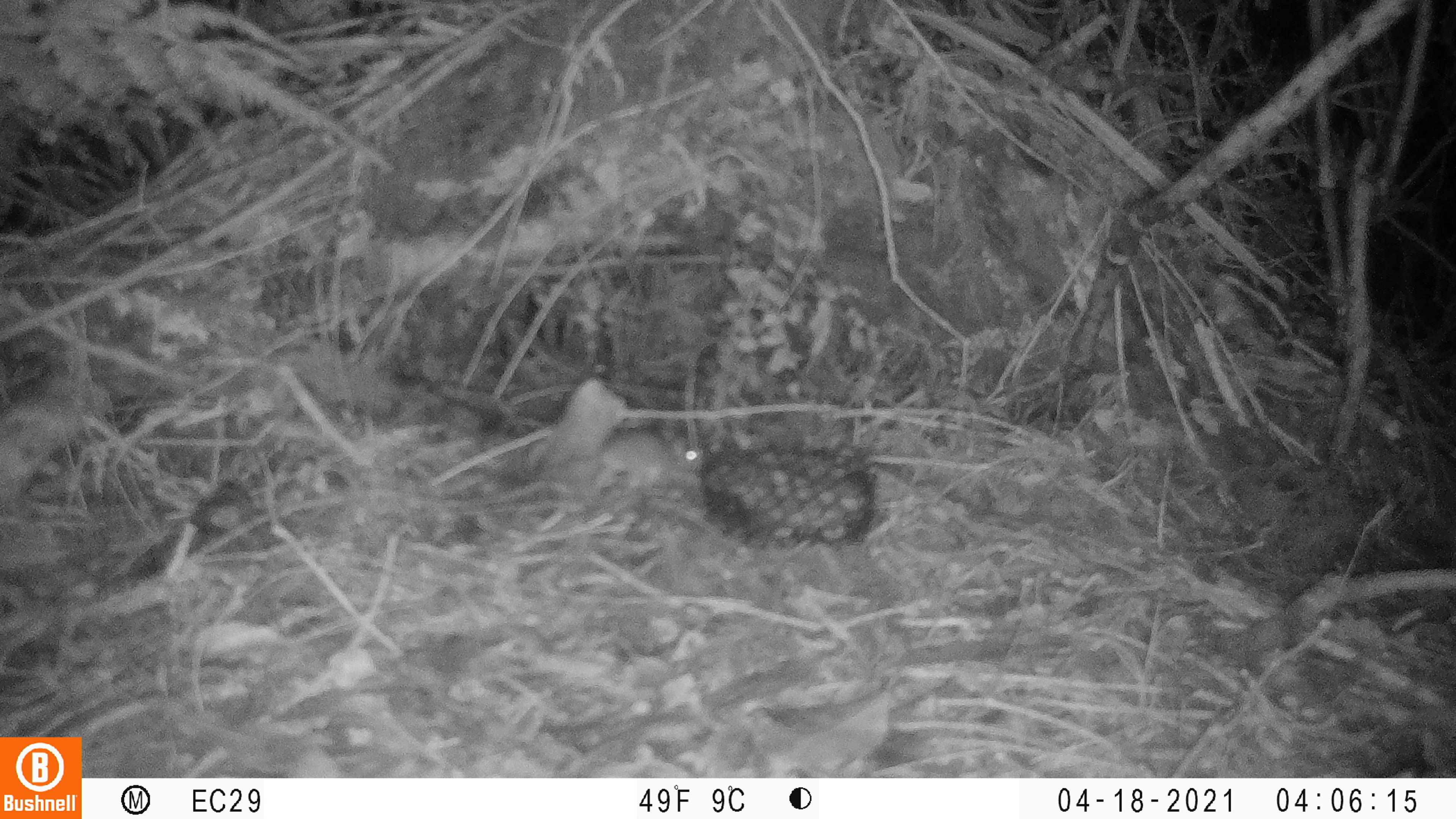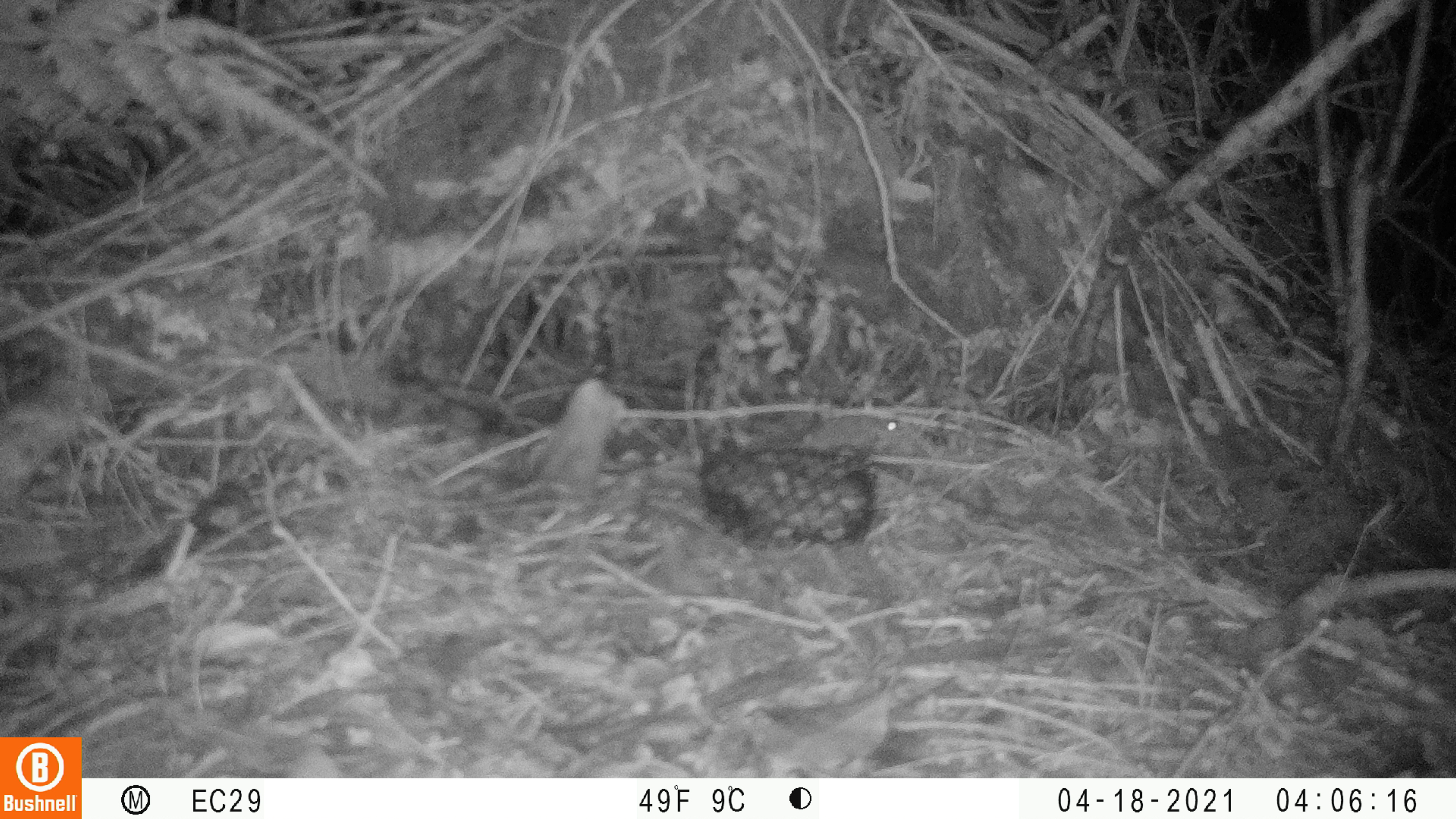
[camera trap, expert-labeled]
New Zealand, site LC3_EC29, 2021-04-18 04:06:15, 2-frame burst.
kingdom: Animalia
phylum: Chordata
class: Mammalia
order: Rodentia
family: Muridae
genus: Mus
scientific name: Mus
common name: mouse